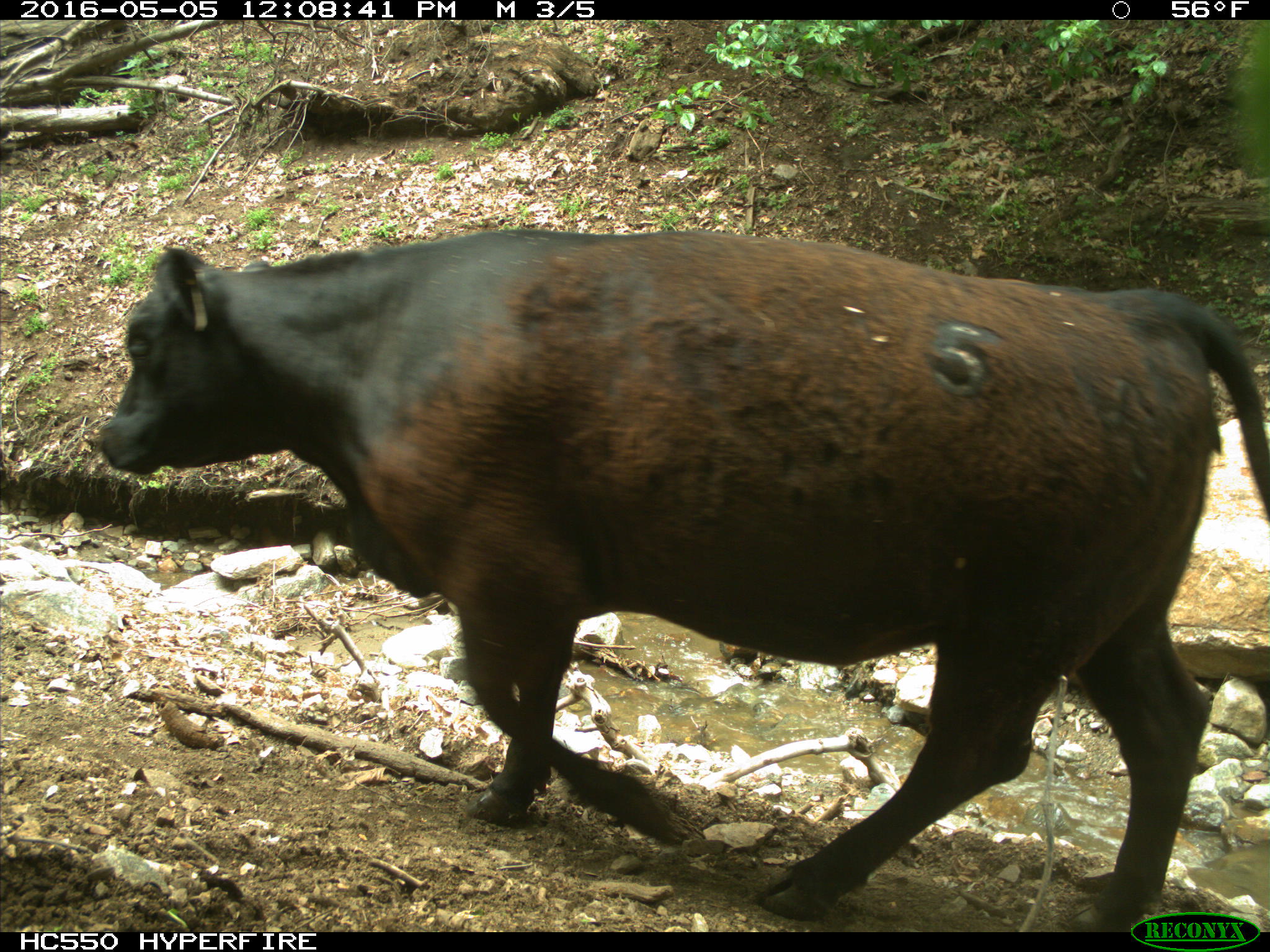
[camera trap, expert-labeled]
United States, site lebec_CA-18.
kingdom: Animalia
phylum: Chordata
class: Mammalia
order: Artiodactyla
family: Bovidae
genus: Bos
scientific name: Bos taurus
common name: domestic cow